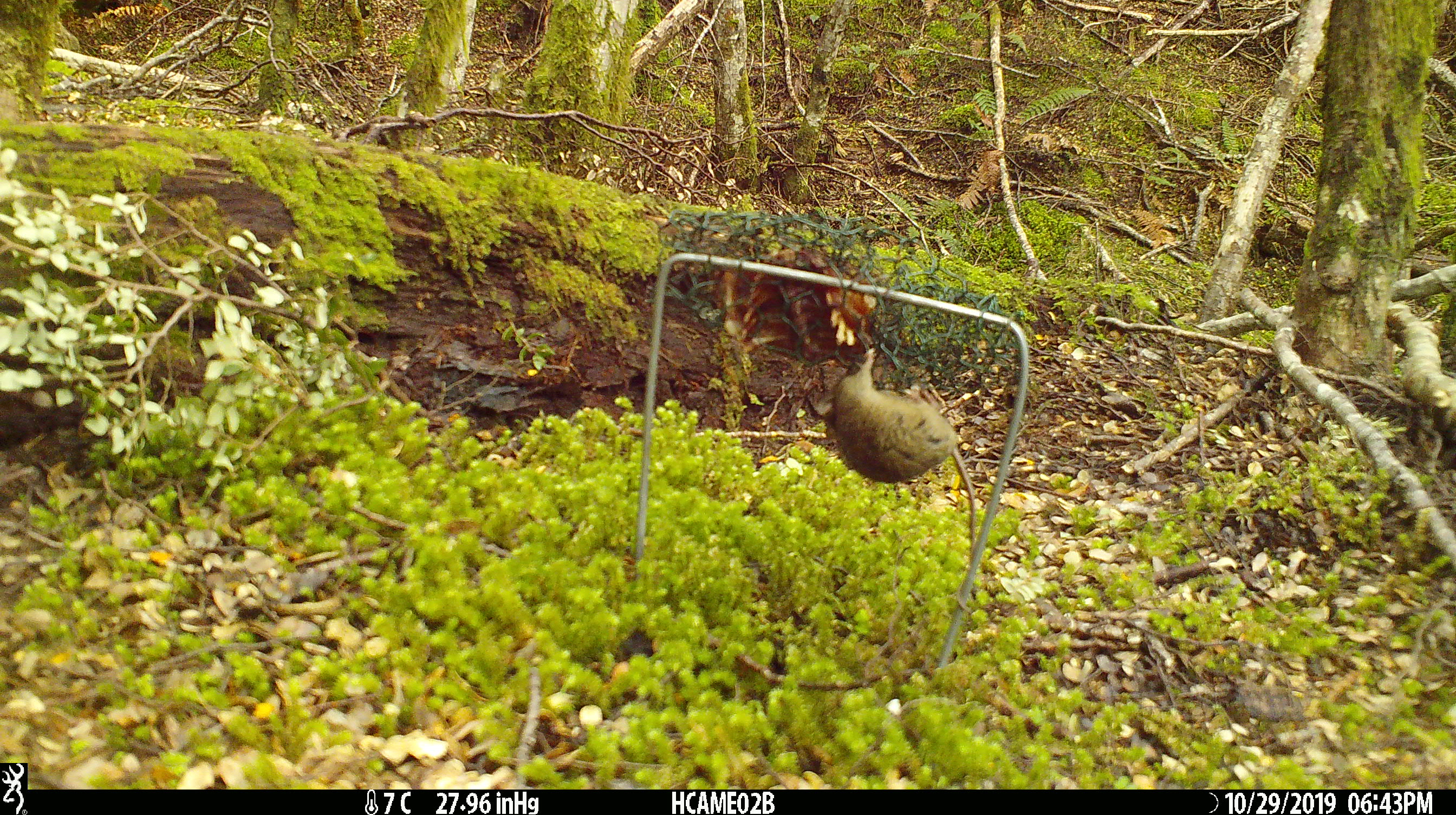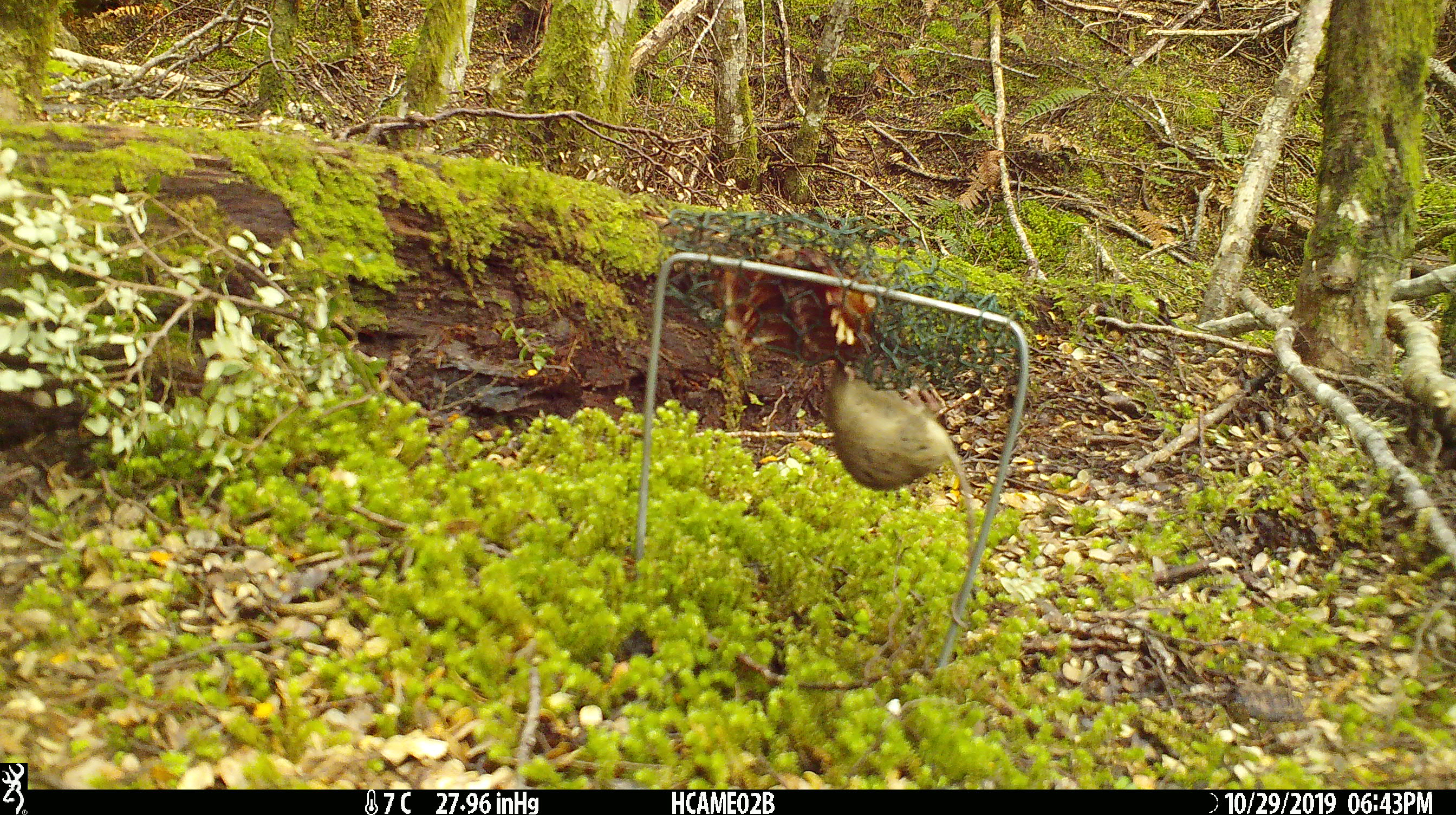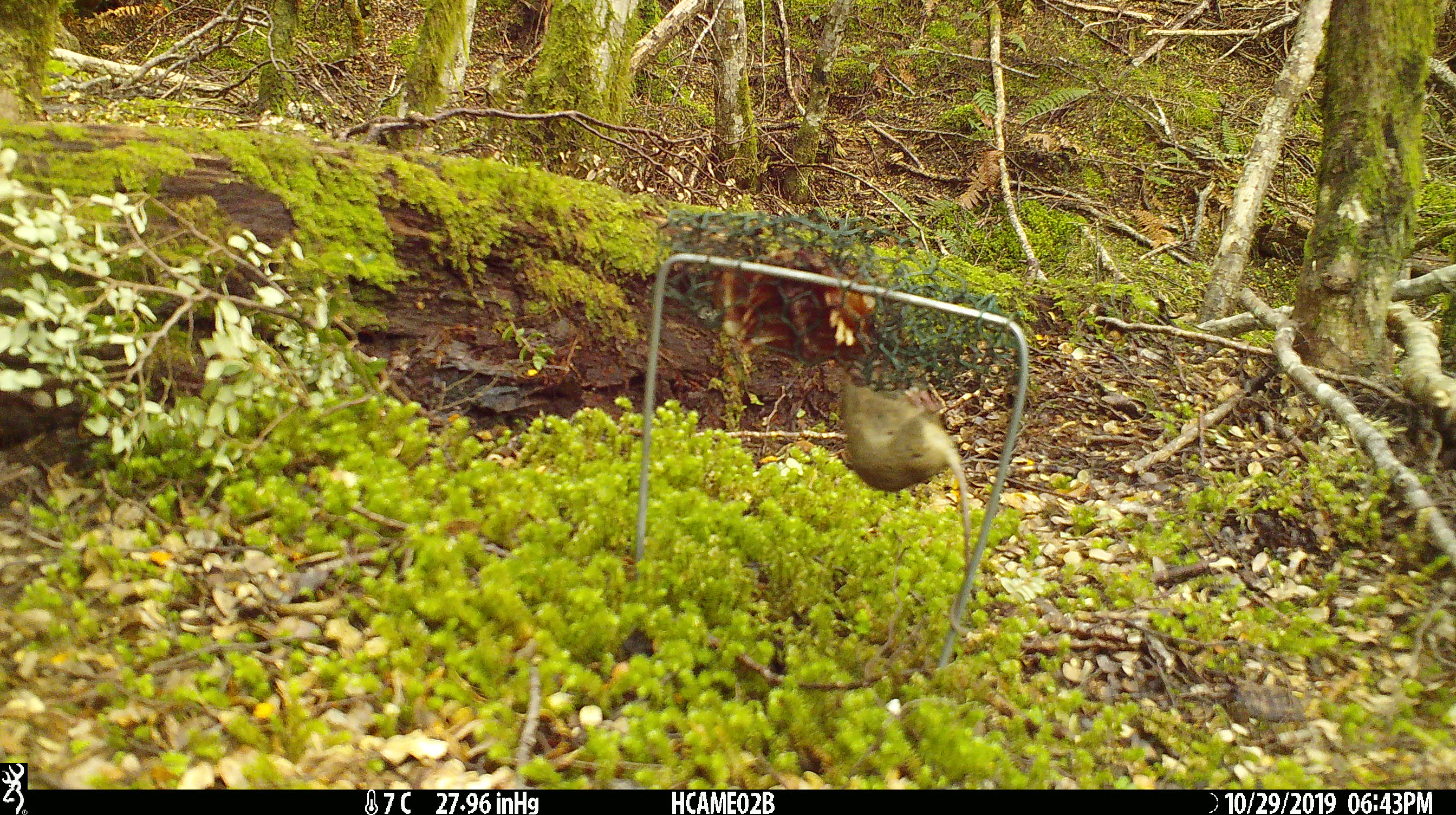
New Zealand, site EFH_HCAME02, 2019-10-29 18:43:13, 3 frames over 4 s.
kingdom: Animalia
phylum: Chordata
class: Mammalia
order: Rodentia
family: Muridae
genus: Mus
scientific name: Mus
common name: mouse